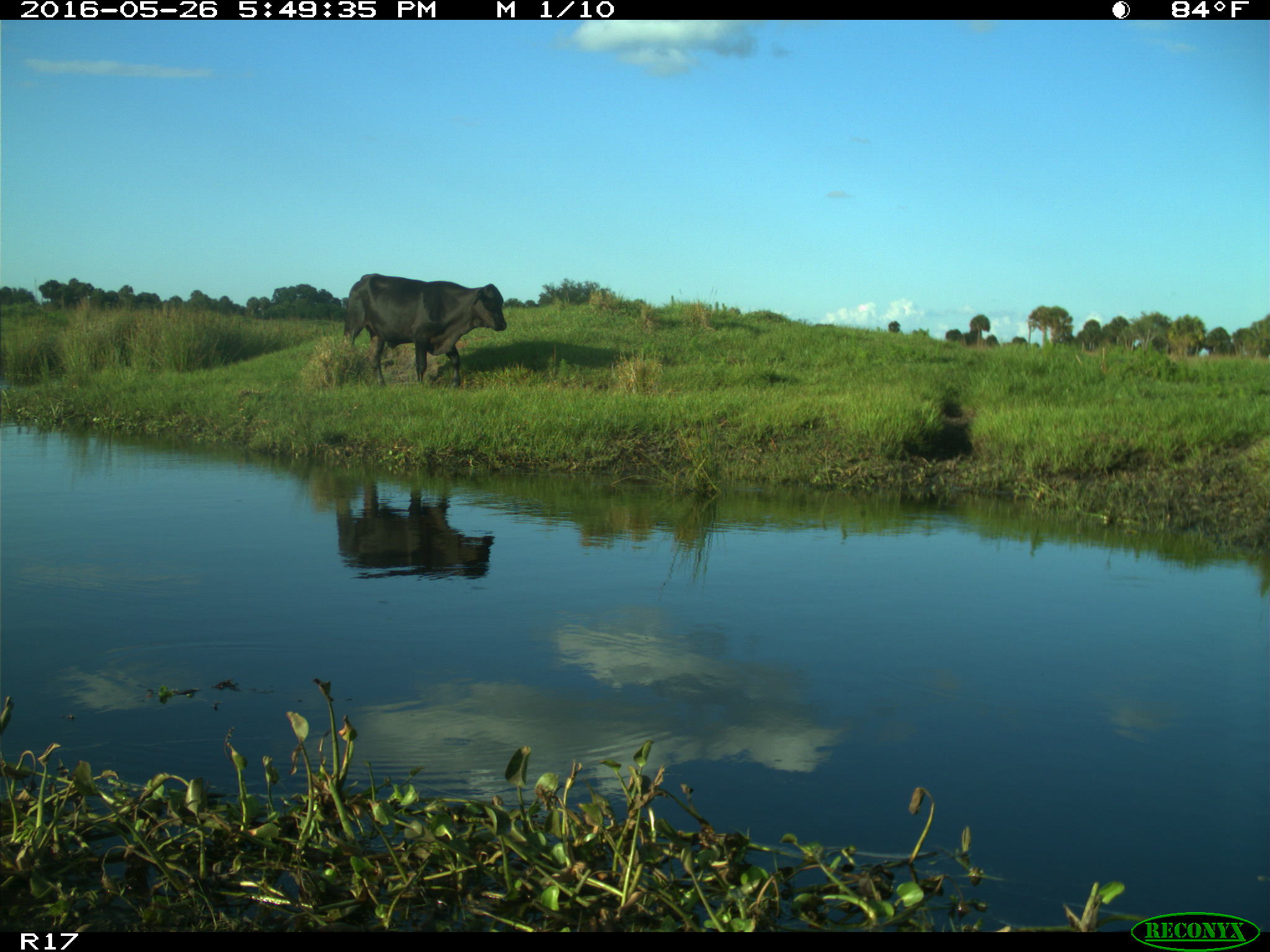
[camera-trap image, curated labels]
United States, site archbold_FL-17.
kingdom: Animalia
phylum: Chordata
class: Mammalia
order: Artiodactyla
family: Bovidae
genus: Bos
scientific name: Bos taurus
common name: domestic cow